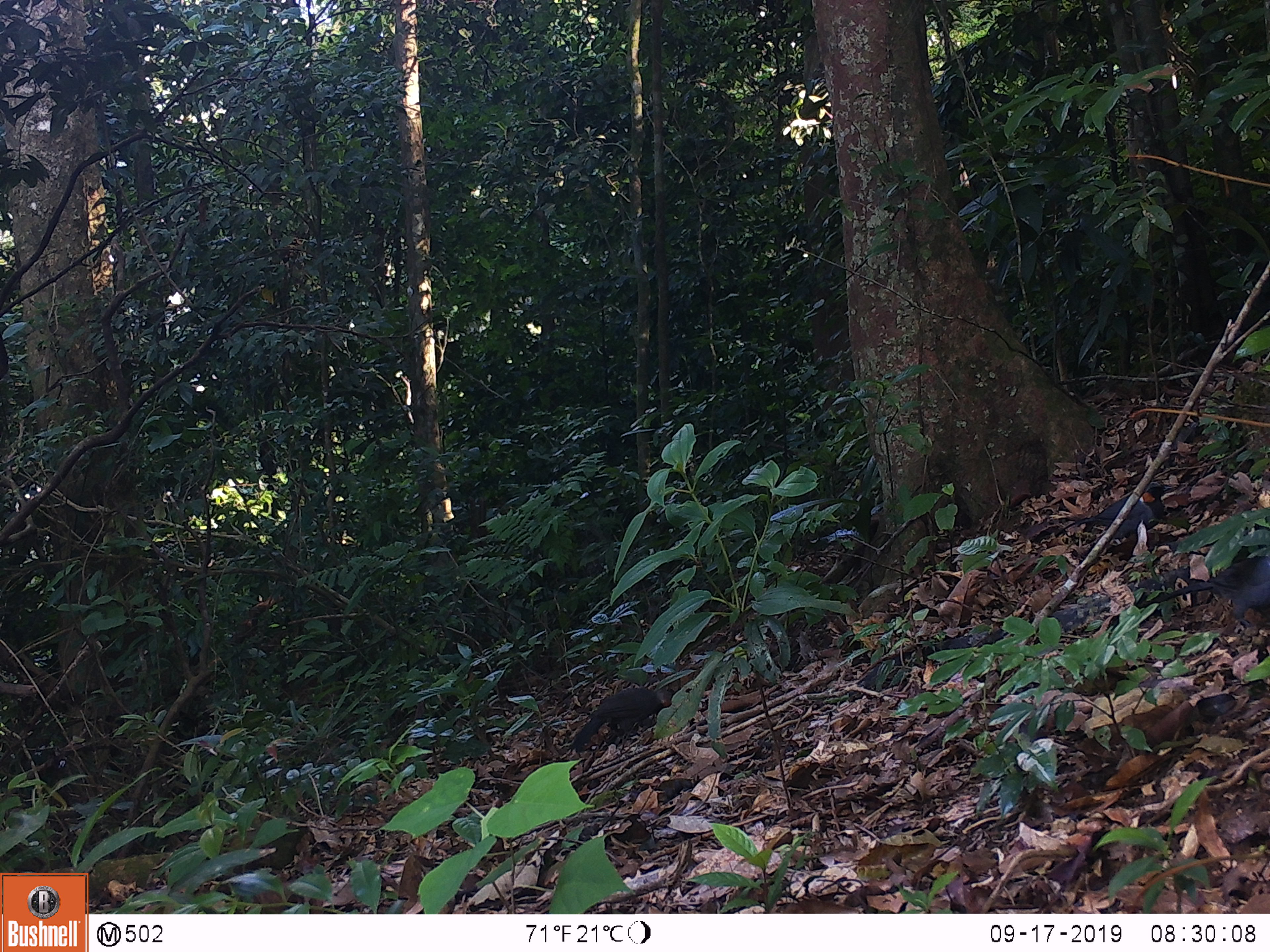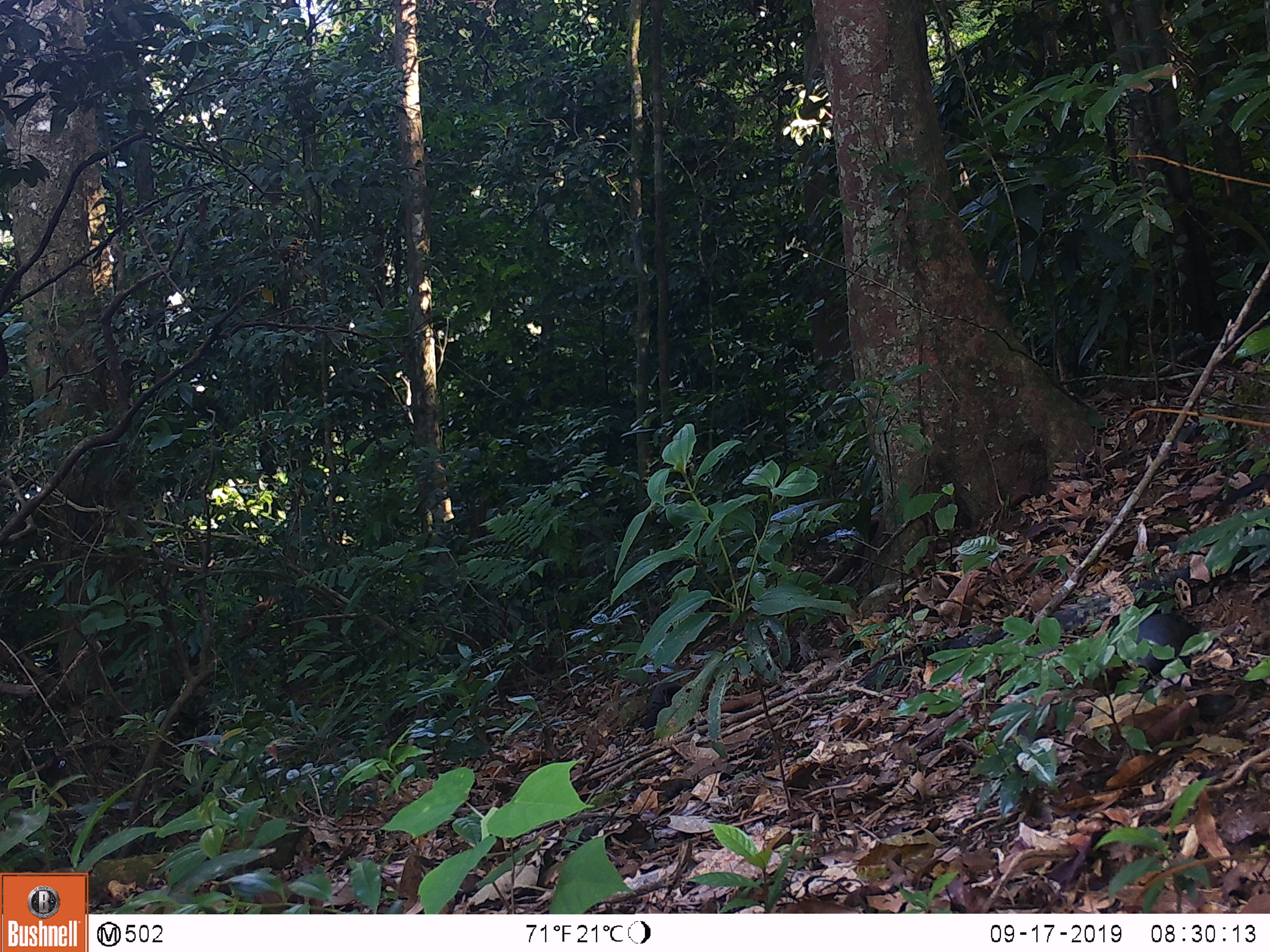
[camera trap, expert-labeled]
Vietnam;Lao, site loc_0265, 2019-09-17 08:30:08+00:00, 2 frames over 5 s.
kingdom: Animalia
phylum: Chordata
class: Aves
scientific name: Aves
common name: bird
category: unidentified bird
Unidentified bird (bird) (Aves). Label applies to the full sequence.